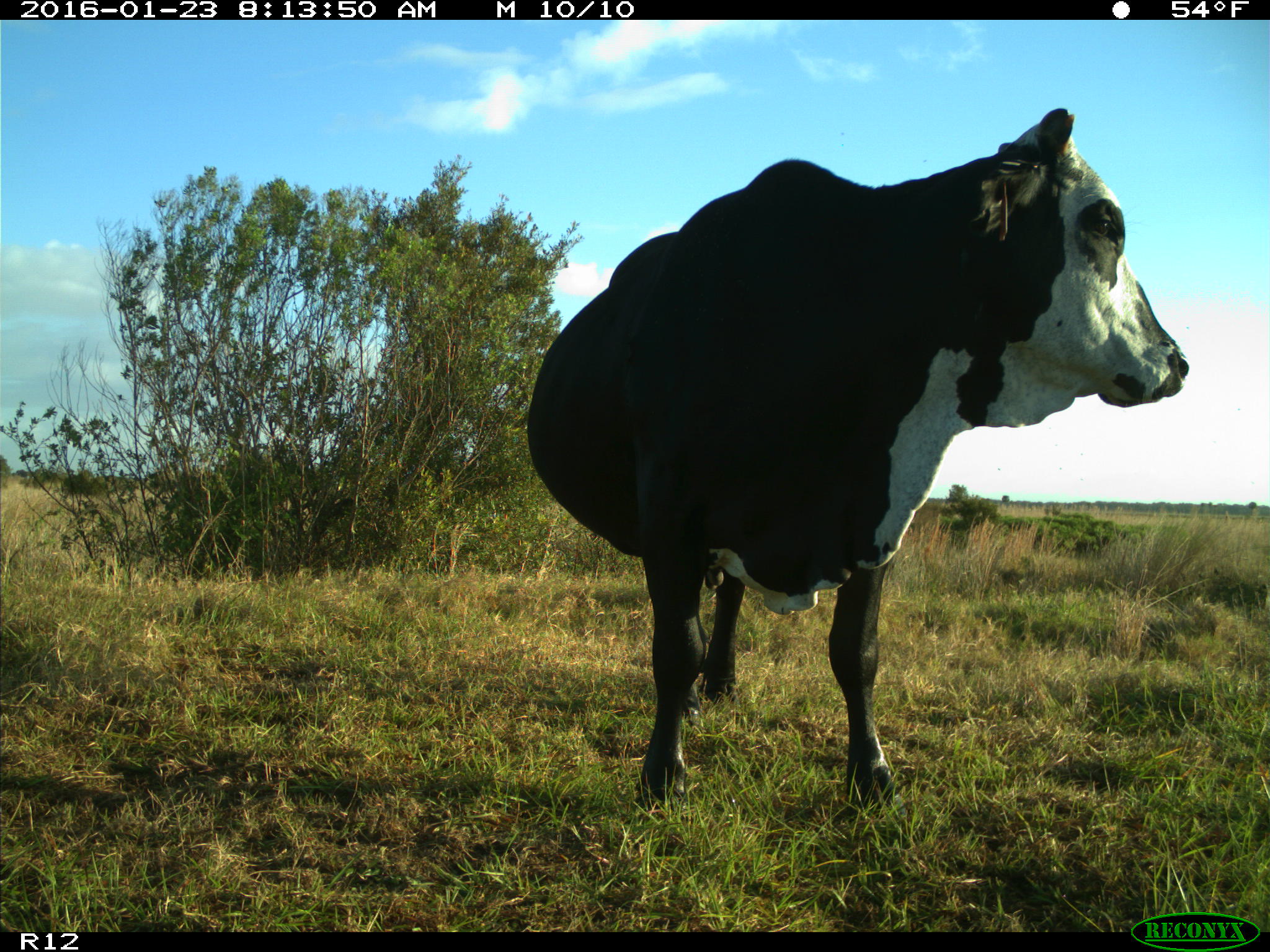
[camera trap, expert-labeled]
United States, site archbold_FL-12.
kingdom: Animalia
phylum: Chordata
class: Mammalia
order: Artiodactyla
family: Bovidae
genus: Bos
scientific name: Bos taurus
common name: domestic cow